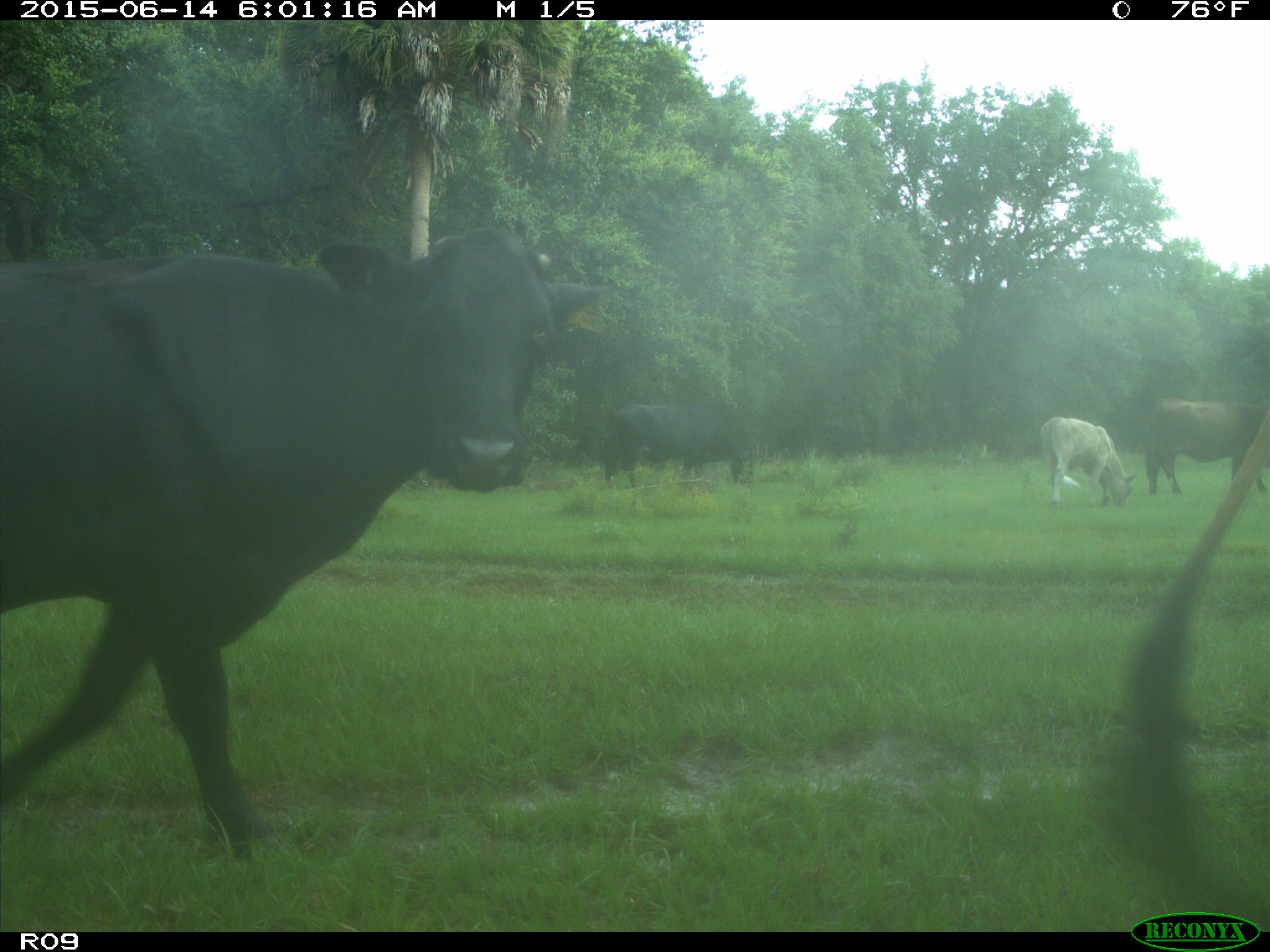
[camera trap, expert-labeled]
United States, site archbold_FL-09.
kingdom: Animalia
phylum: Chordata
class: Mammalia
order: Artiodactyla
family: Bovidae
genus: Bos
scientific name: Bos taurus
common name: domestic cow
Bos taurus (domestic cow).